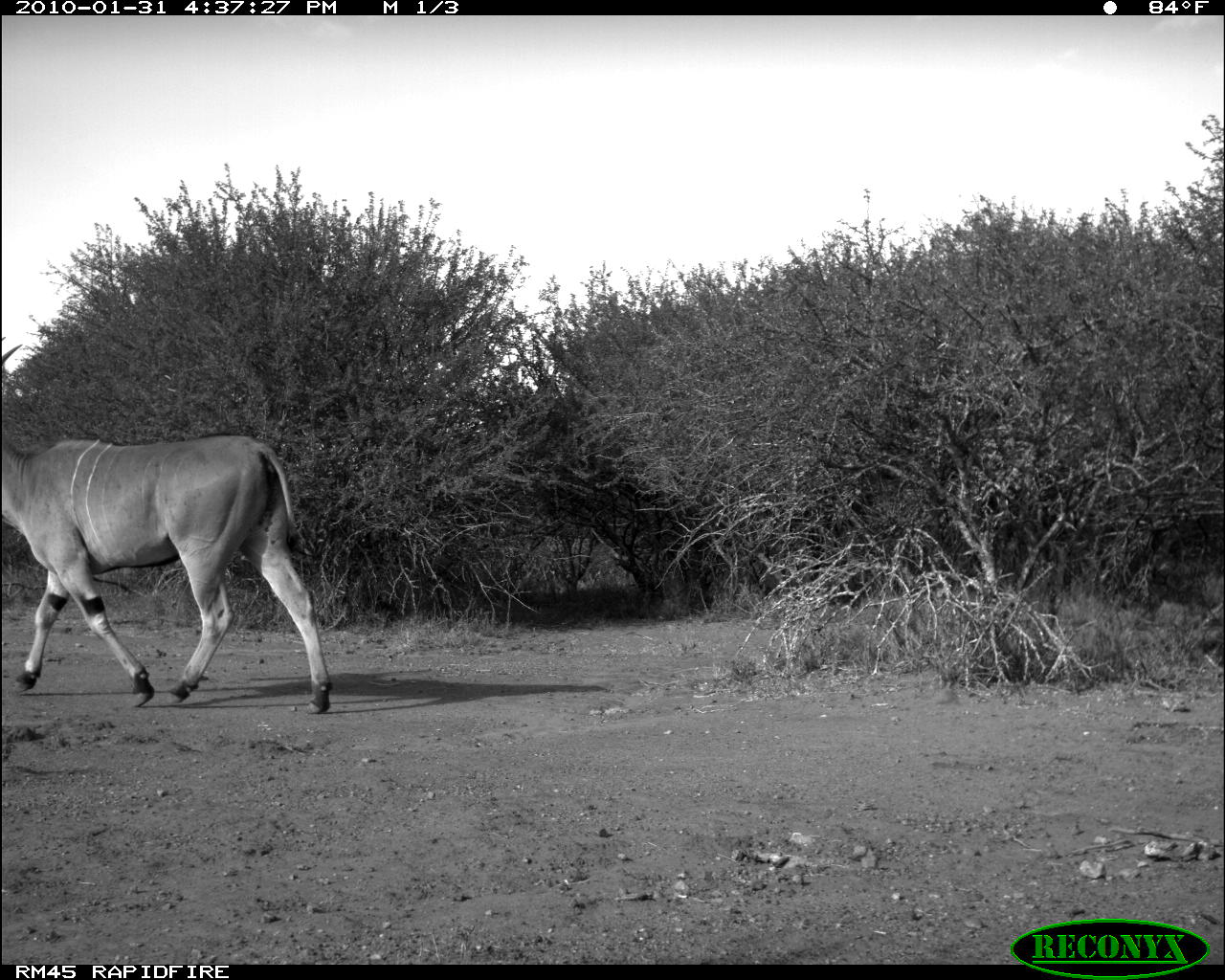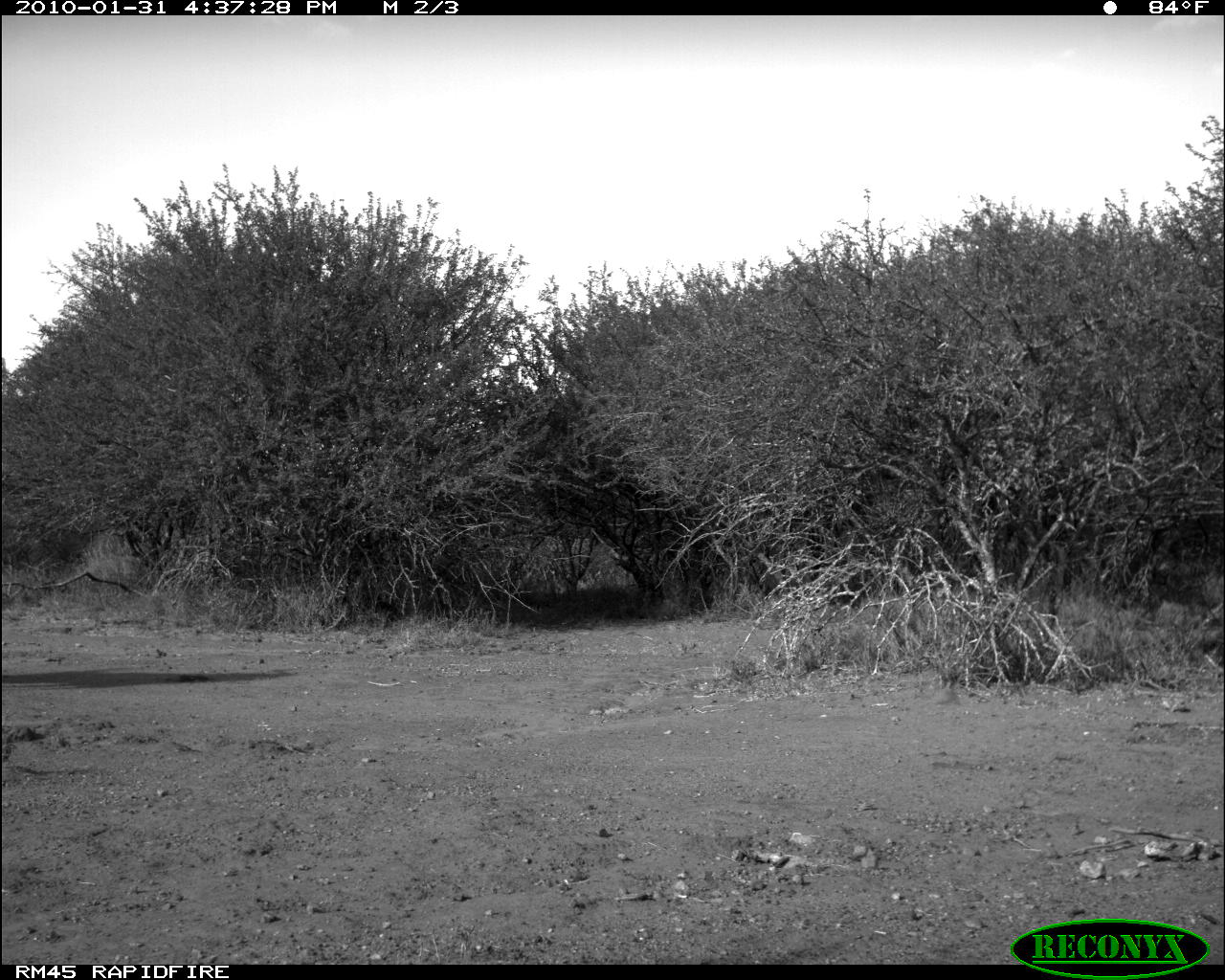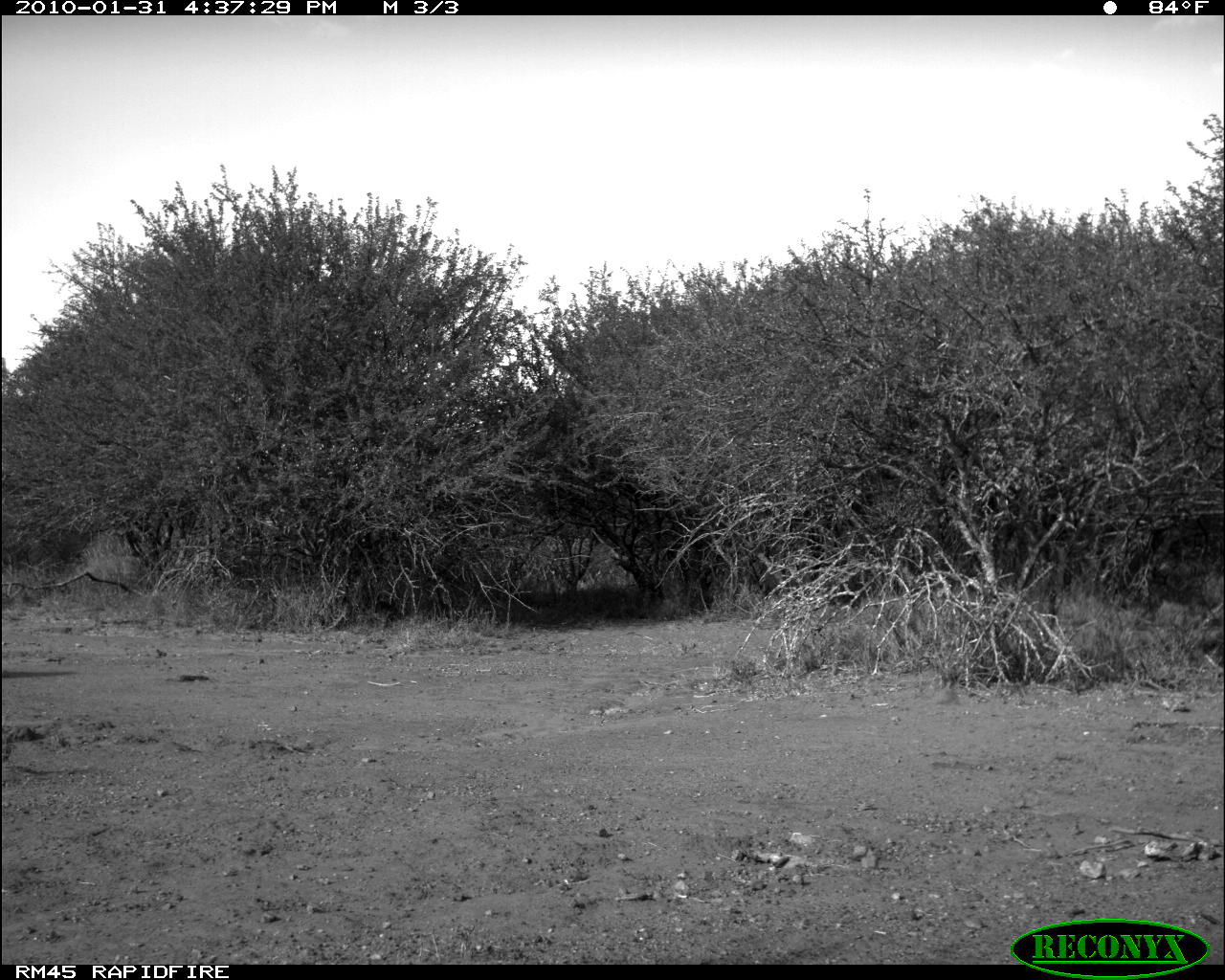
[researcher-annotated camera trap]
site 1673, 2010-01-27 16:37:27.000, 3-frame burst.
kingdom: Animalia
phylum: Chordata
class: Mammalia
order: Artiodactyla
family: Bovidae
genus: Tragelaphus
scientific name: Tragelaphus oryx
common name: eland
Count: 1.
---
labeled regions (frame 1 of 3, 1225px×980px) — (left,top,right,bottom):
tragelaphus oryx: (0,342,333,713)